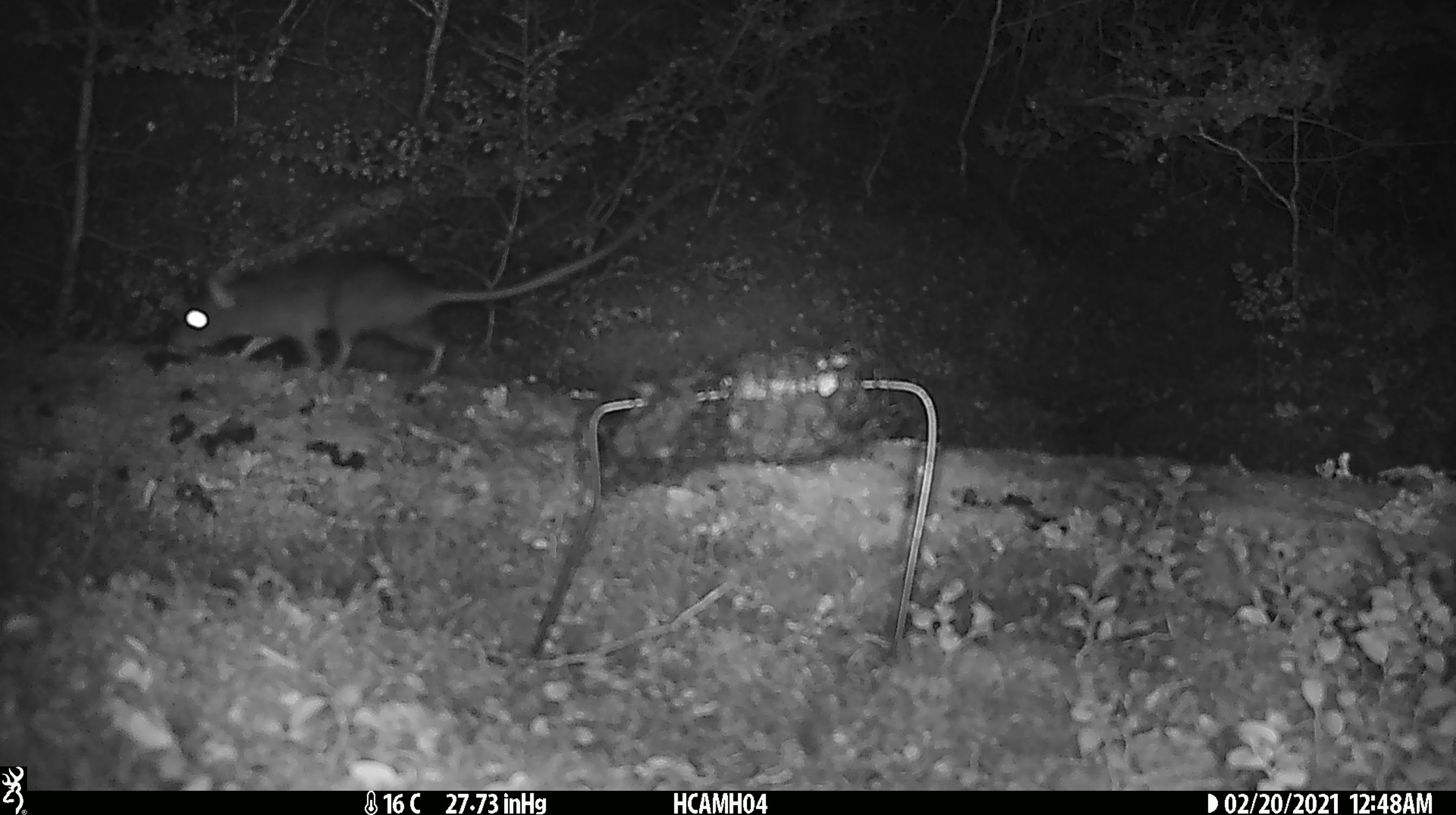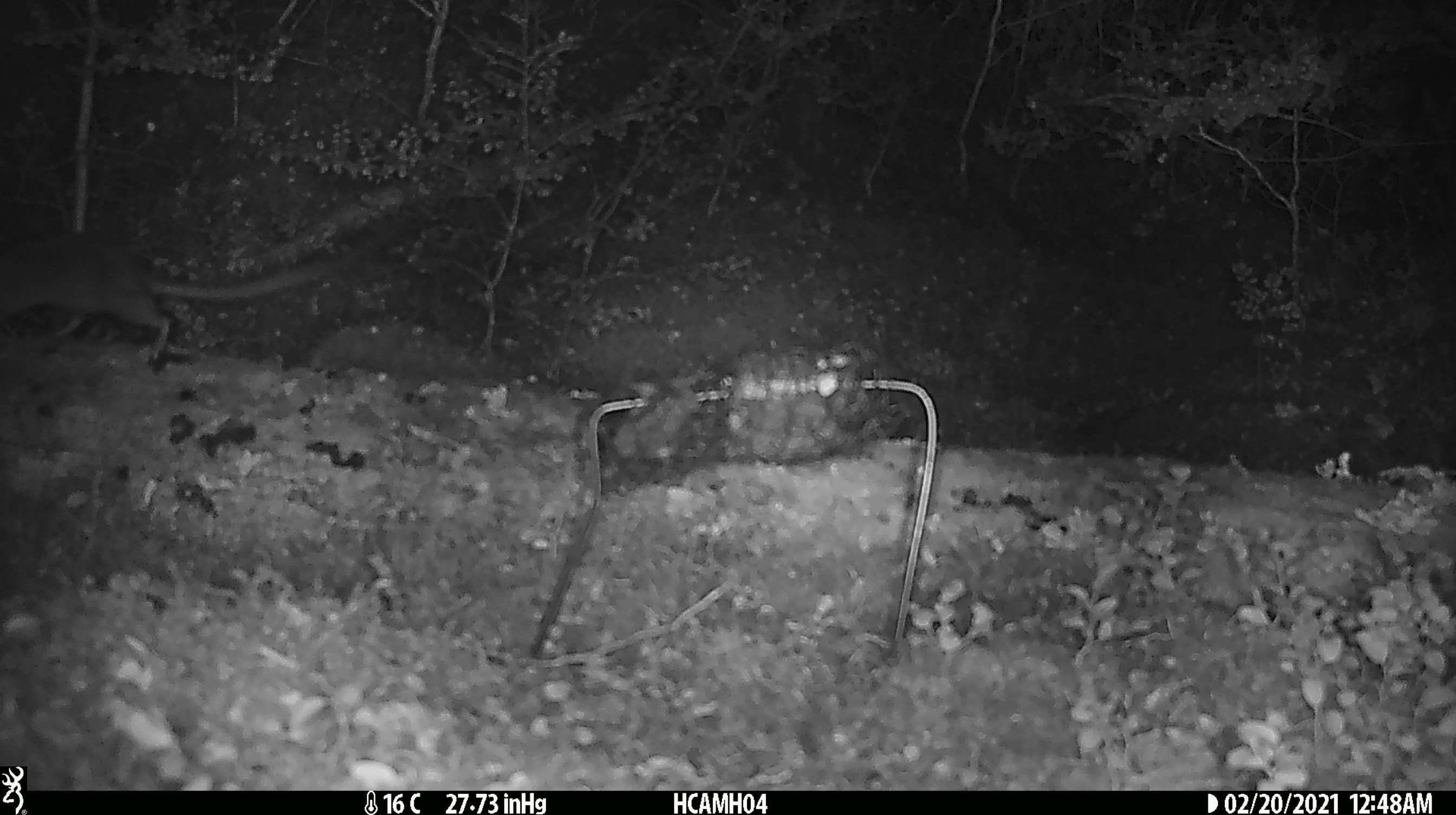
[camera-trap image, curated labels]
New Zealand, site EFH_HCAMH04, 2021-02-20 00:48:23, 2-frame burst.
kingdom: Animalia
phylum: Chordata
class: Mammalia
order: Rodentia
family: Muridae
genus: Rattus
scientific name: Rattus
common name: rat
Rat (Rattus).